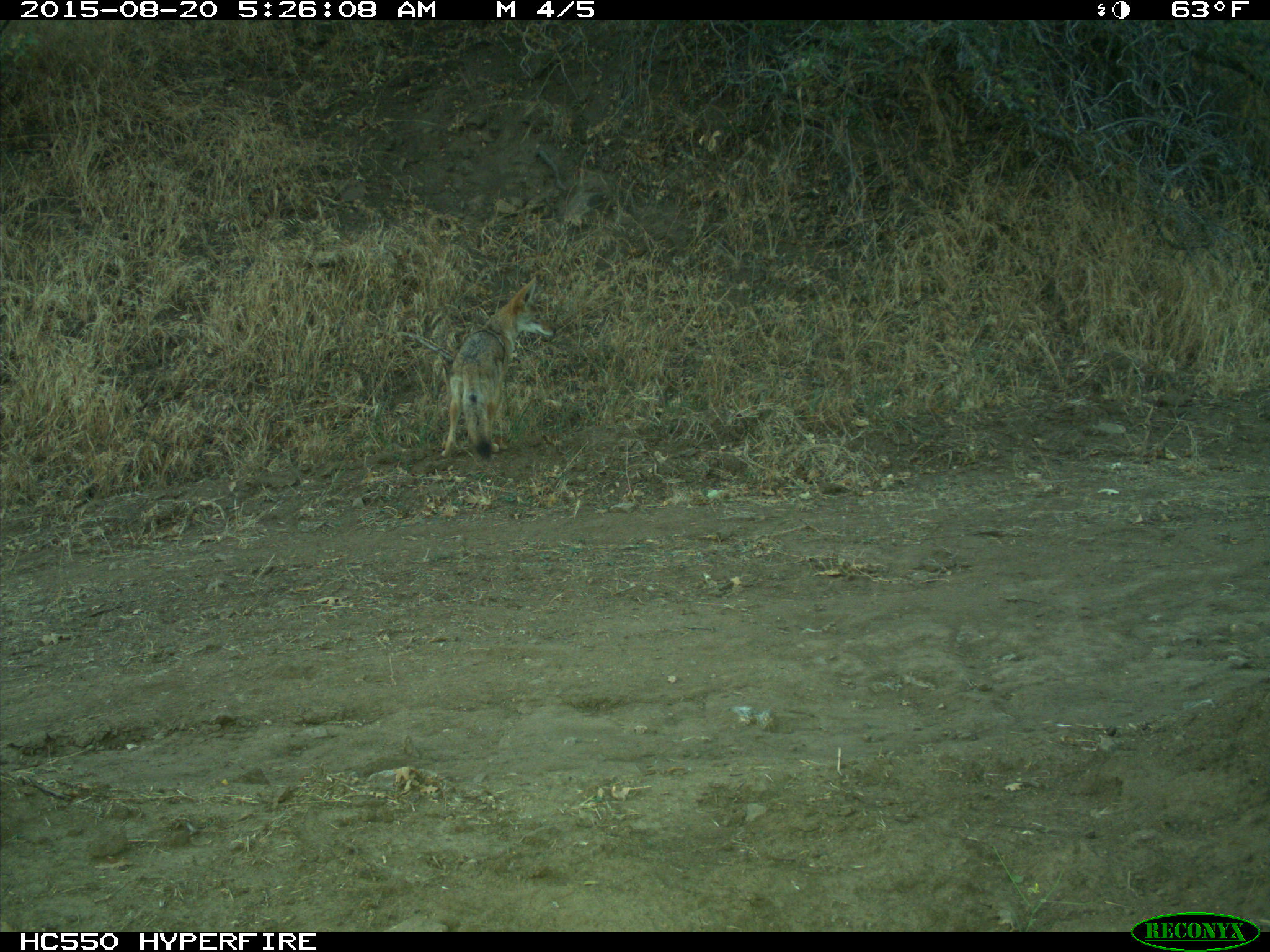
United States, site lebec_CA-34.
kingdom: Animalia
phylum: Chordata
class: Mammalia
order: Carnivora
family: Canidae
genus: Canis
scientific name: Canis latrans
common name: coyote